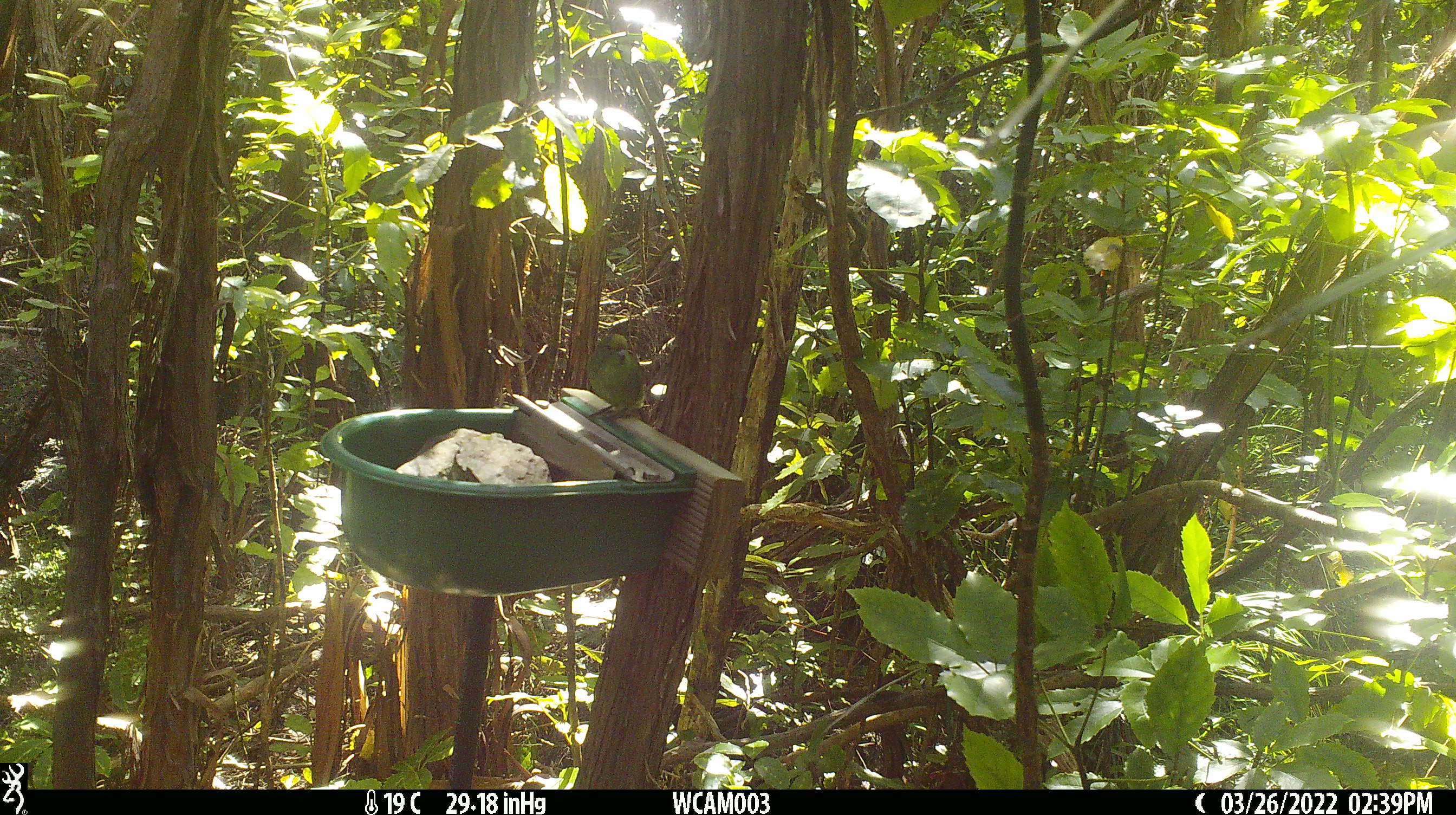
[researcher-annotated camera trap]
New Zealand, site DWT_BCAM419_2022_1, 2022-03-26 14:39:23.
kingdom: Animalia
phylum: Chordata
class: Aves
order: Psittaciformes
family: Psittaculidae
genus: Cyanoramphus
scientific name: Cyanoramphus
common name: parakeet